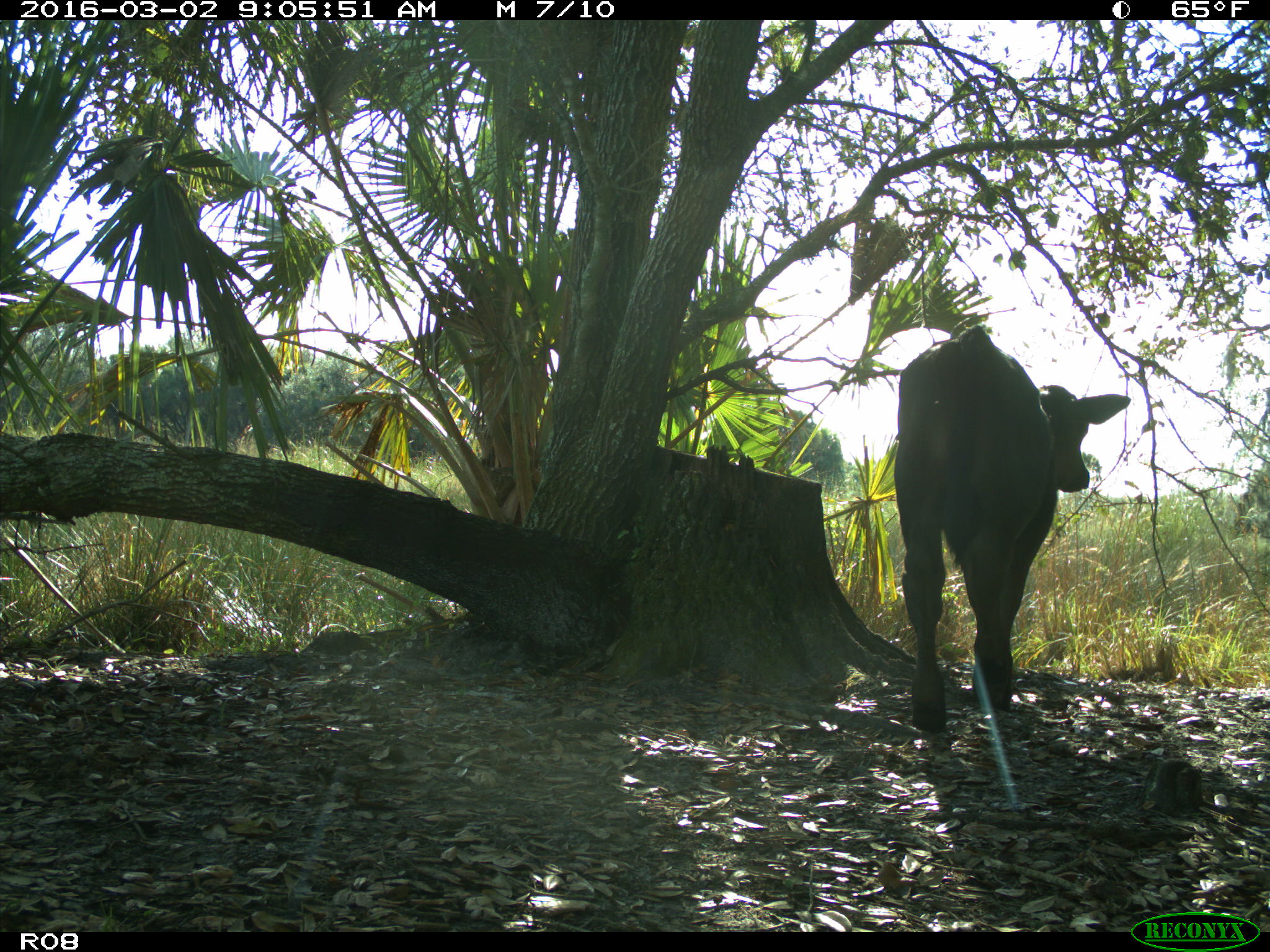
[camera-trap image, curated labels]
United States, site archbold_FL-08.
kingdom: Animalia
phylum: Chordata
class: Mammalia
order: Artiodactyla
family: Bovidae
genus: Bos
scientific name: Bos taurus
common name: domestic cow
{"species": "Bos taurus (domestic cow)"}